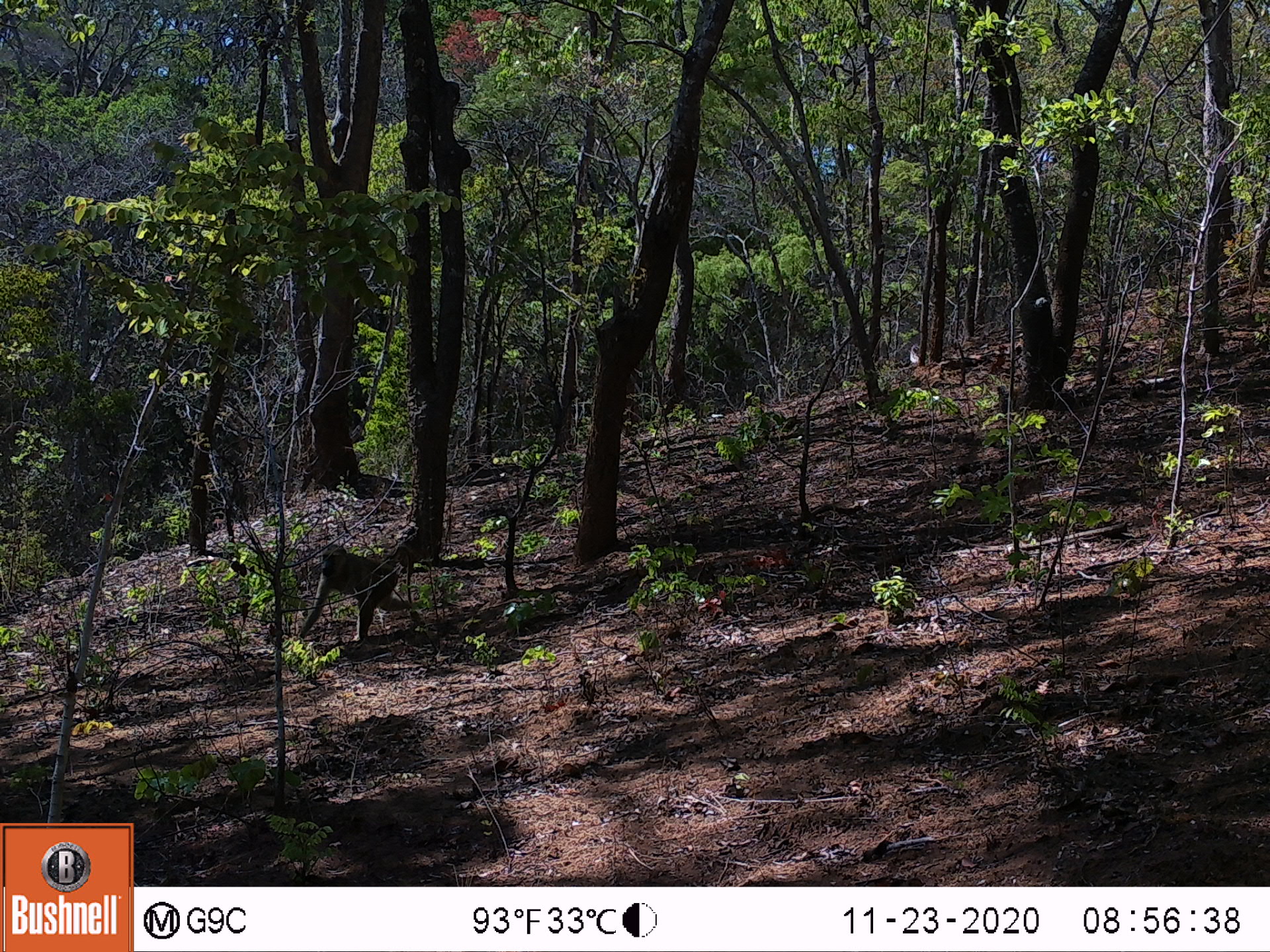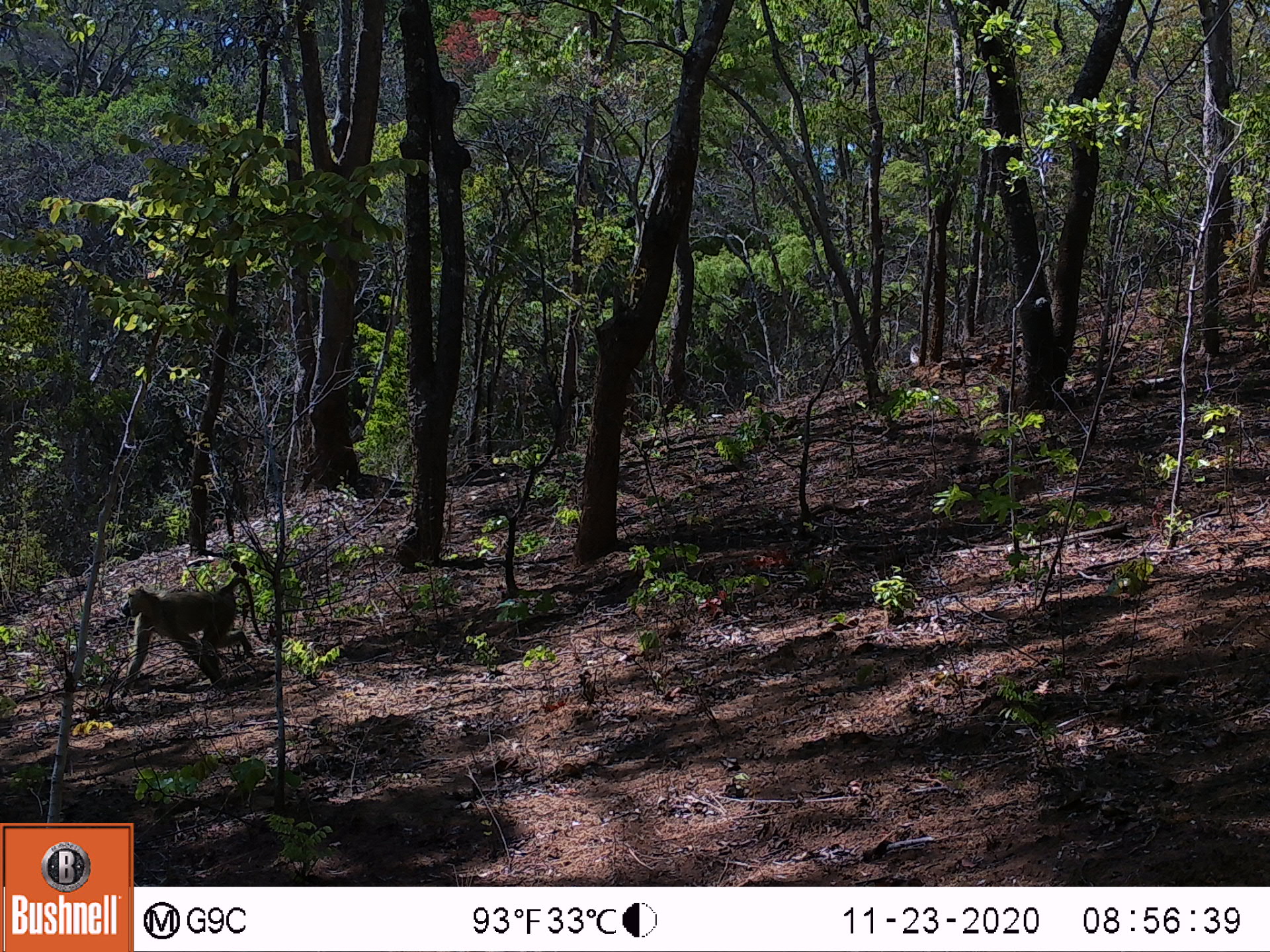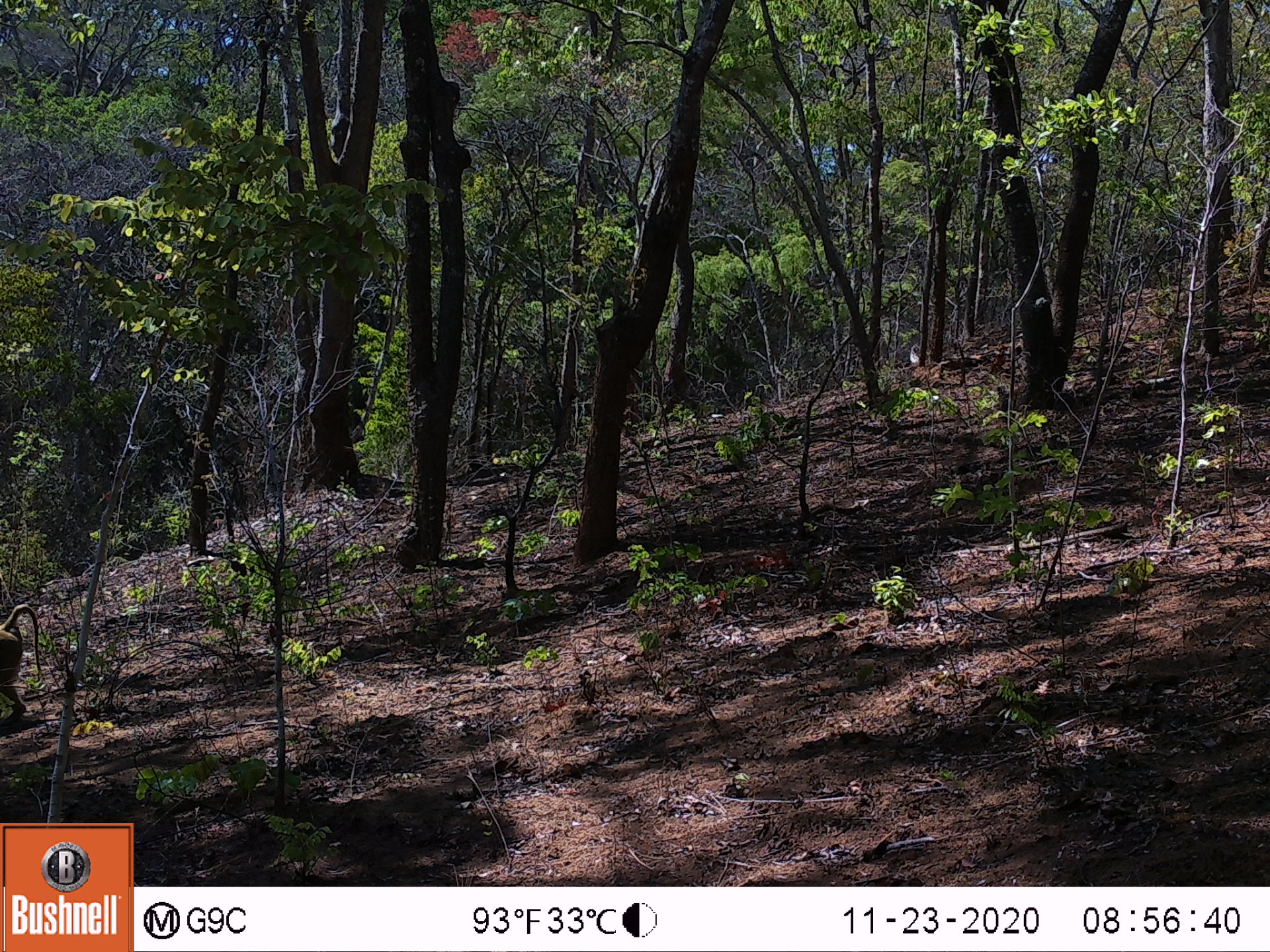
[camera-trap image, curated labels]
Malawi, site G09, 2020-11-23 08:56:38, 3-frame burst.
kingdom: Animalia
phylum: Chordata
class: Mammalia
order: Primates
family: Cercopithecidae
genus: Papio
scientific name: Papio cynocephalus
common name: yellow baboon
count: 1